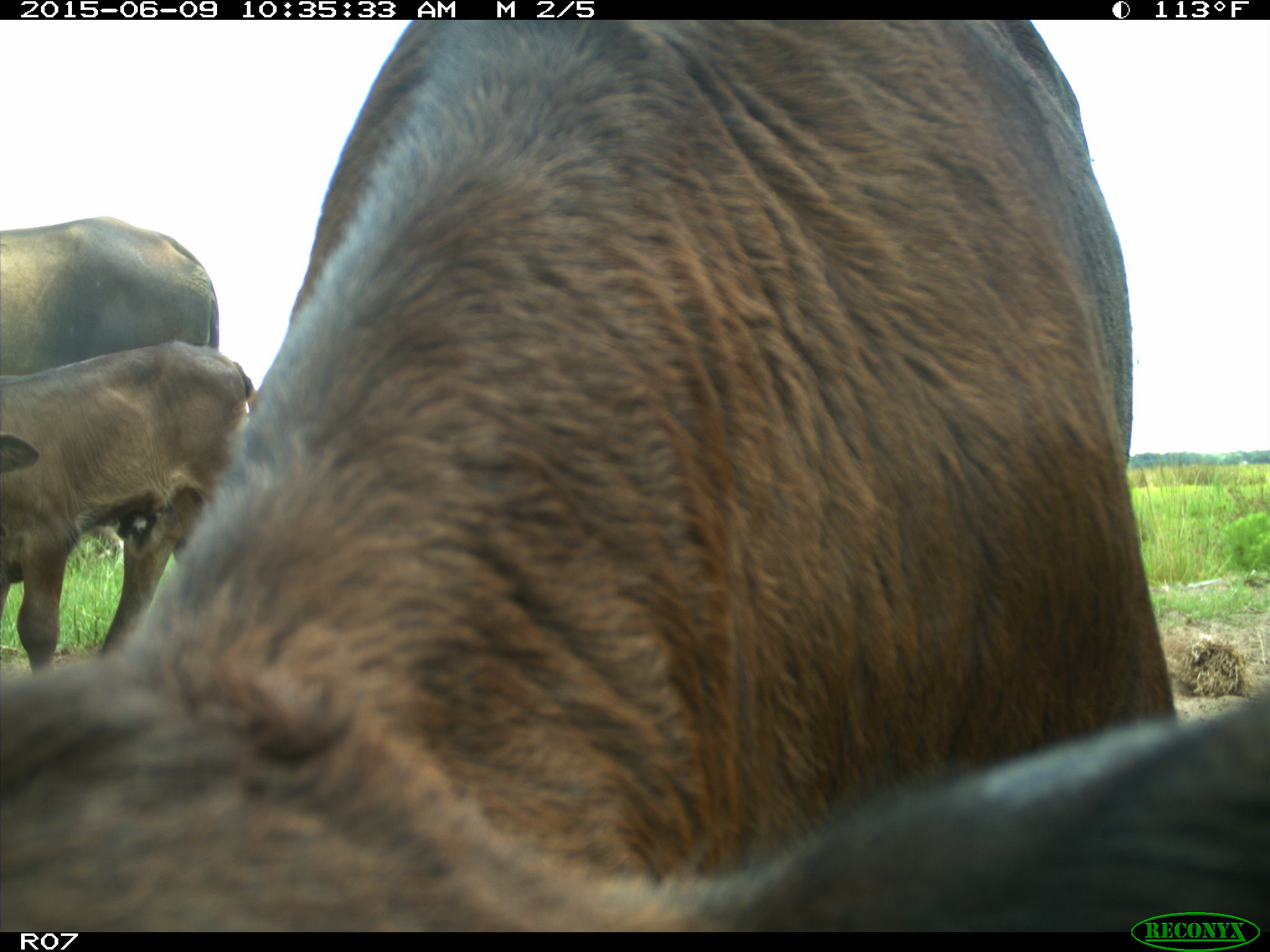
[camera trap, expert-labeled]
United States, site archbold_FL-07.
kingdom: Animalia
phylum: Chordata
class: Mammalia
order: Artiodactyla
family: Bovidae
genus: Bos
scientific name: Bos taurus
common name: domestic cow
Bos taurus (domestic cow).